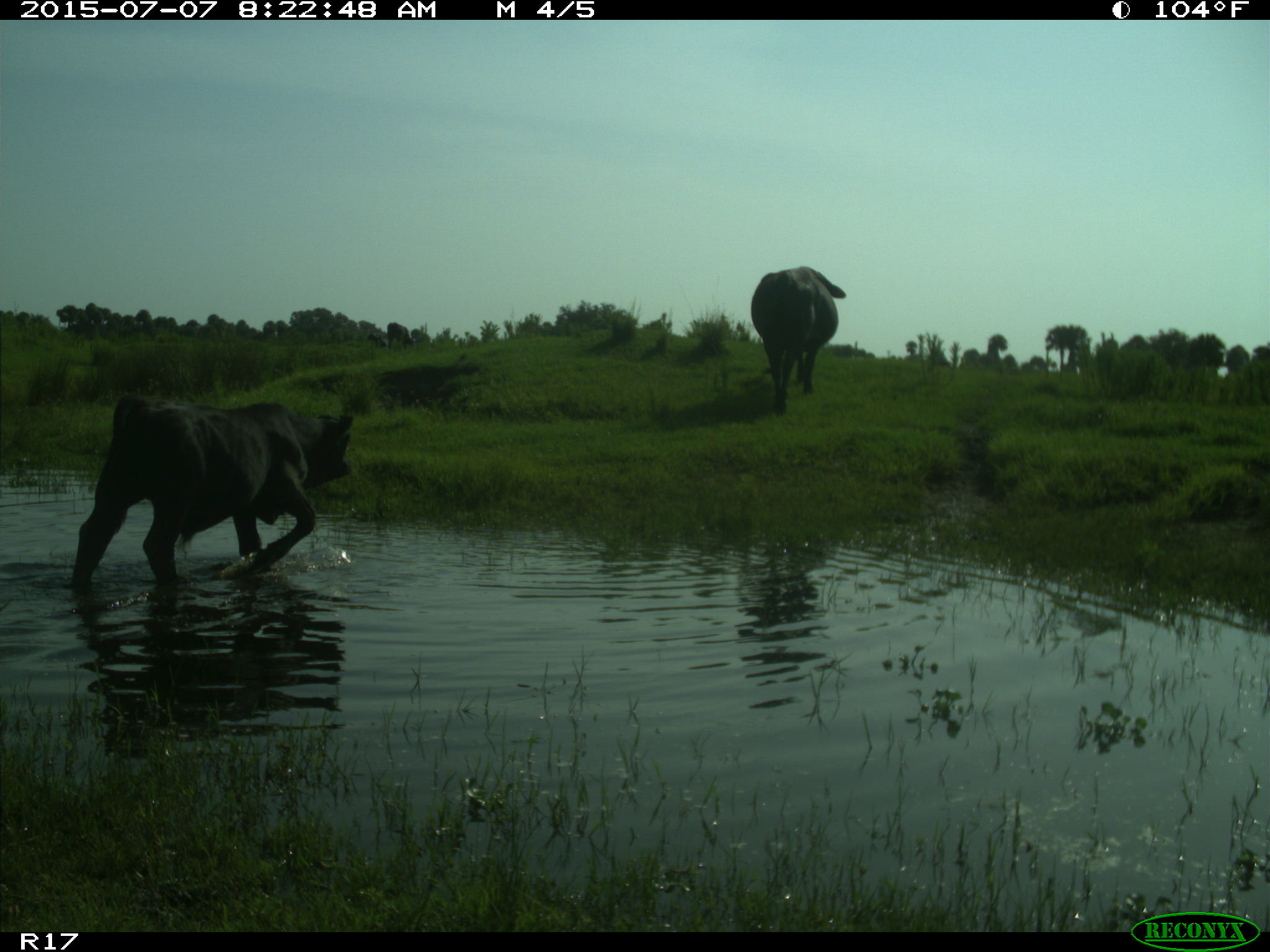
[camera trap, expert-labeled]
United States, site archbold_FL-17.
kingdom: Animalia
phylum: Chordata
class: Mammalia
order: Artiodactyla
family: Bovidae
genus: Bos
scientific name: Bos taurus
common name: domestic cow